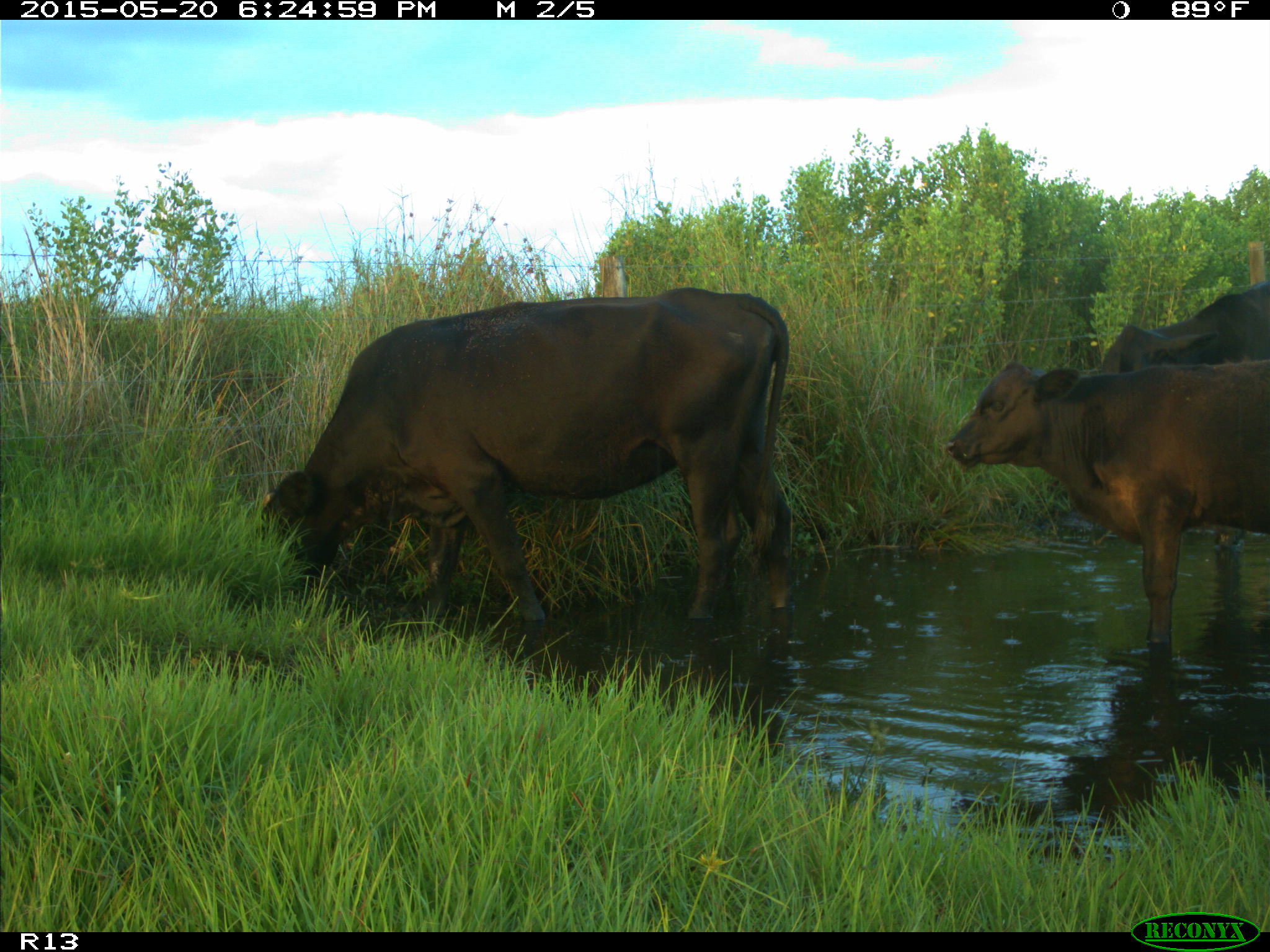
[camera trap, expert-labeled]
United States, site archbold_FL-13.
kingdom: Animalia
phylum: Chordata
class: Mammalia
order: Artiodactyla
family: Bovidae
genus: Bos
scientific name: Bos taurus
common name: domestic cow